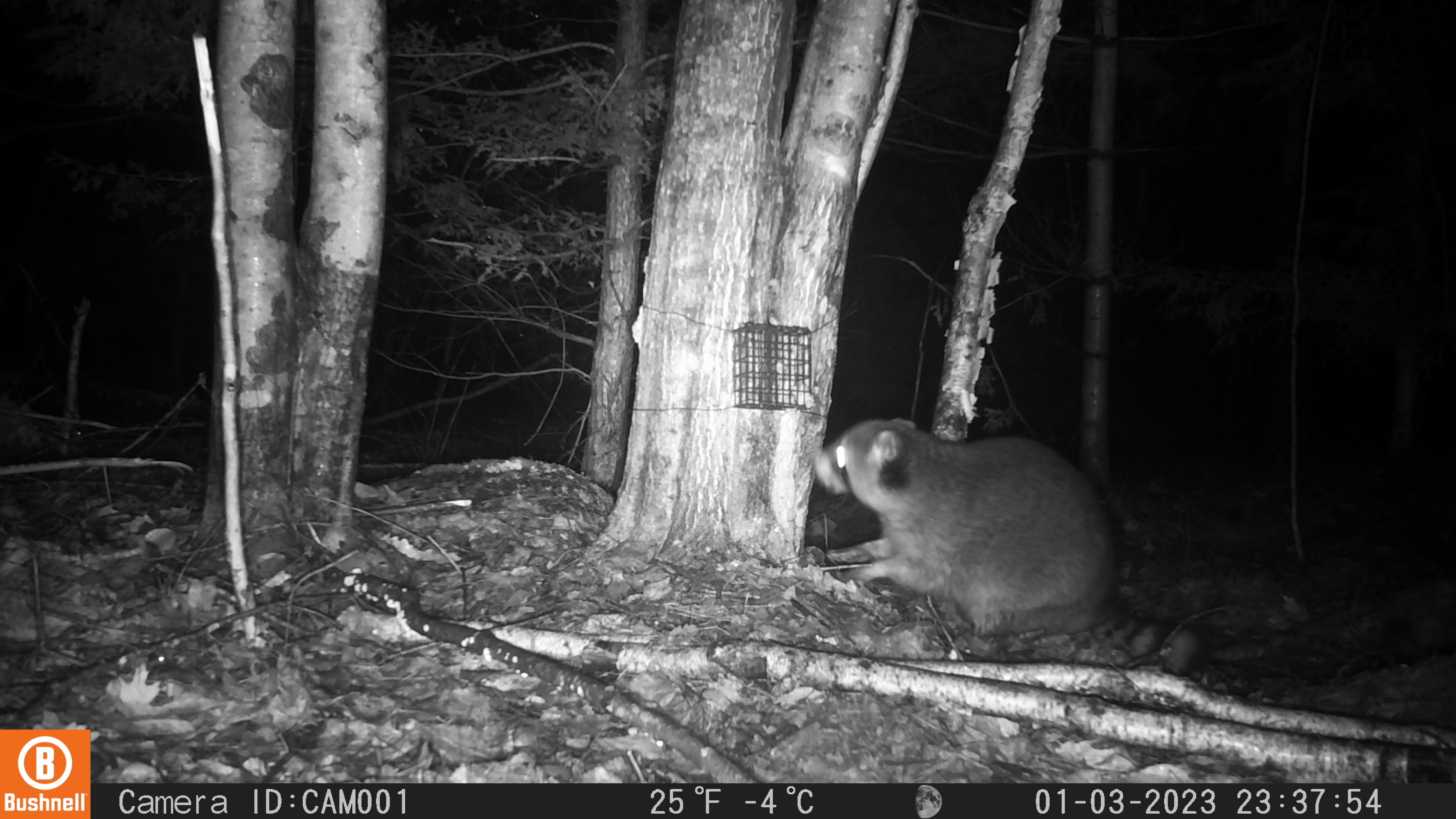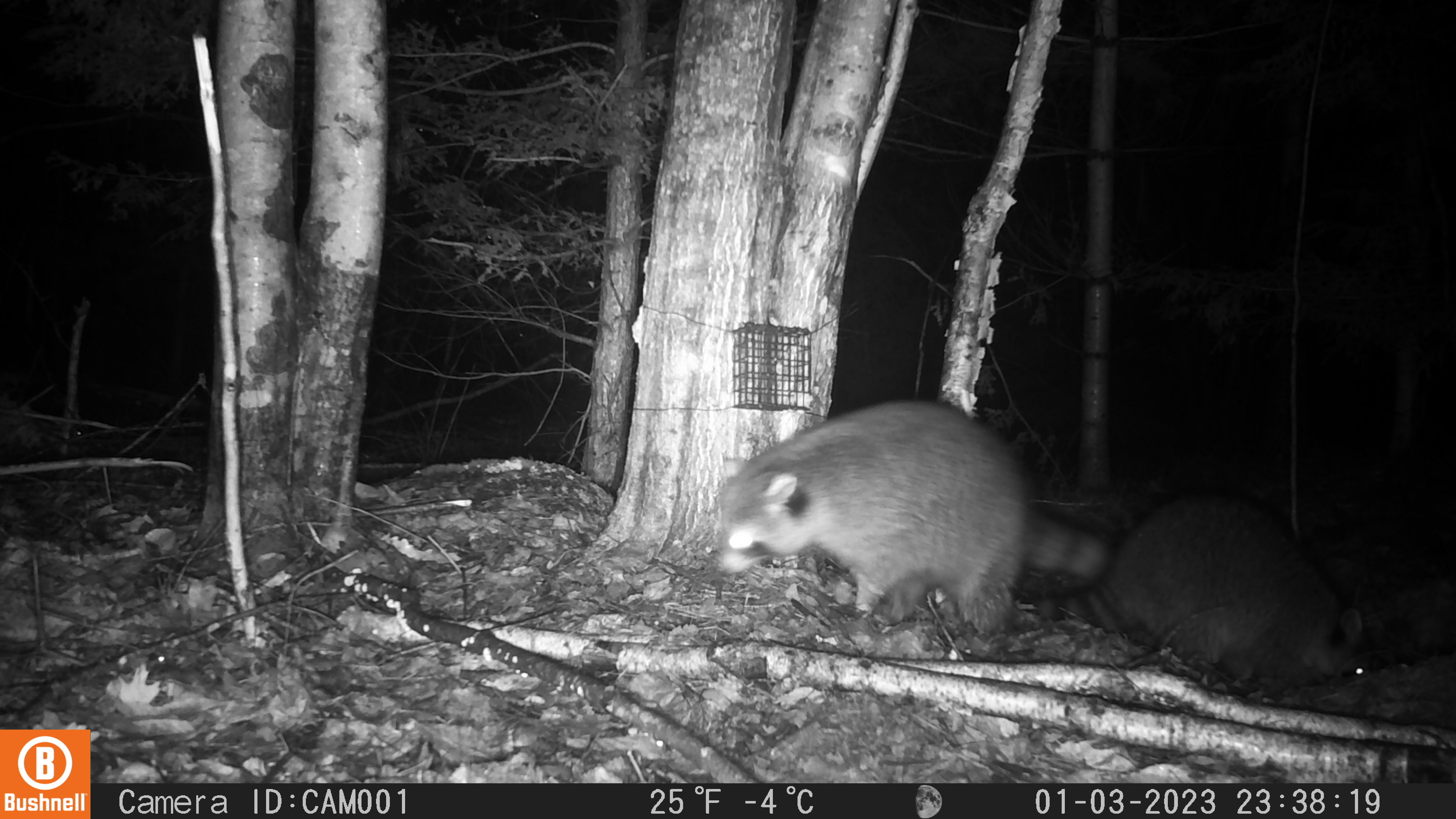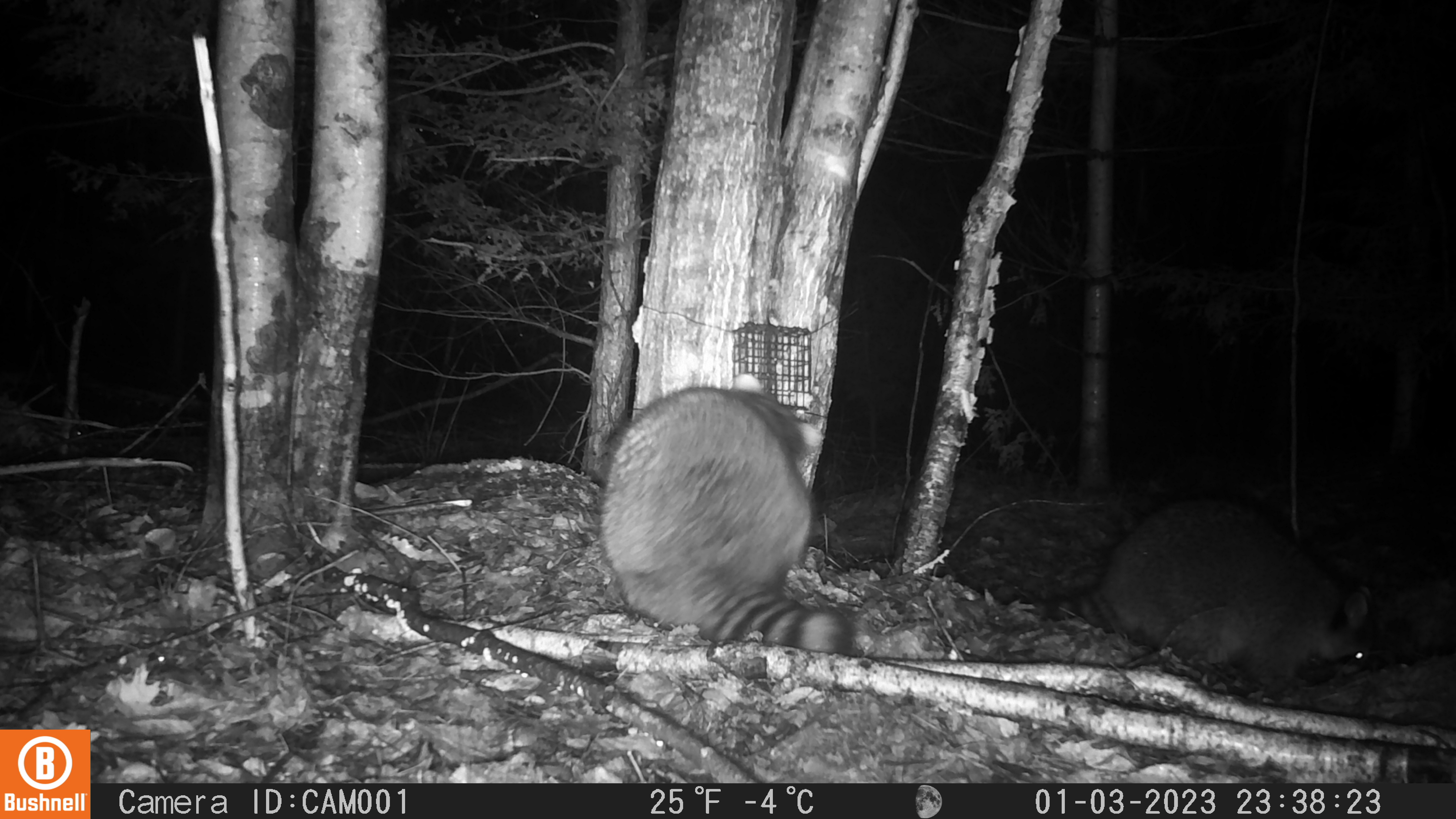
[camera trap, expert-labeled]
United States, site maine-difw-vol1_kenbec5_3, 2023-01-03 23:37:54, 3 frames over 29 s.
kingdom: Animalia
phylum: Chordata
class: Mammalia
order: Carnivora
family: Procyonidae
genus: Procyon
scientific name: Procyon lotor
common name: raccoon